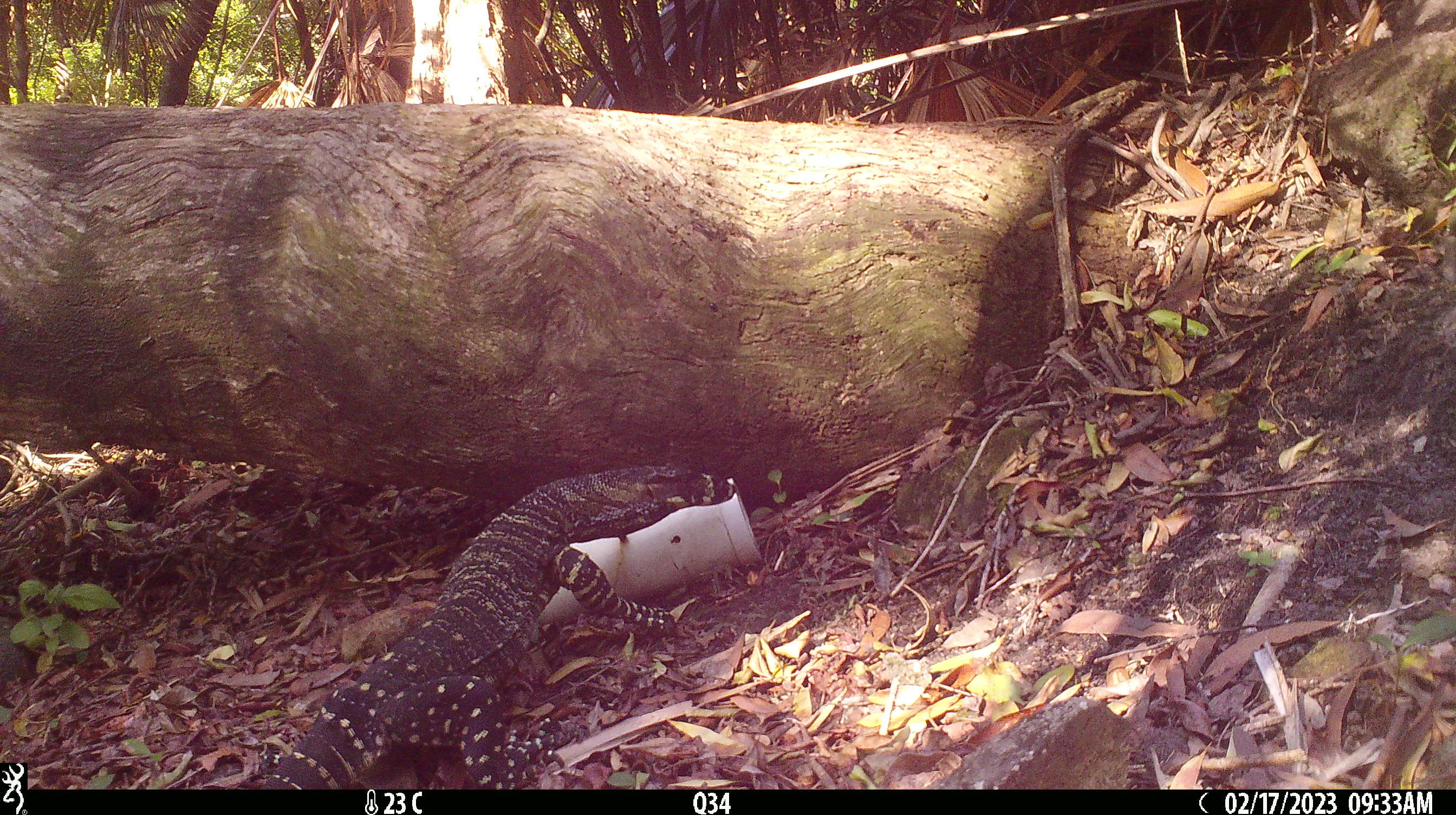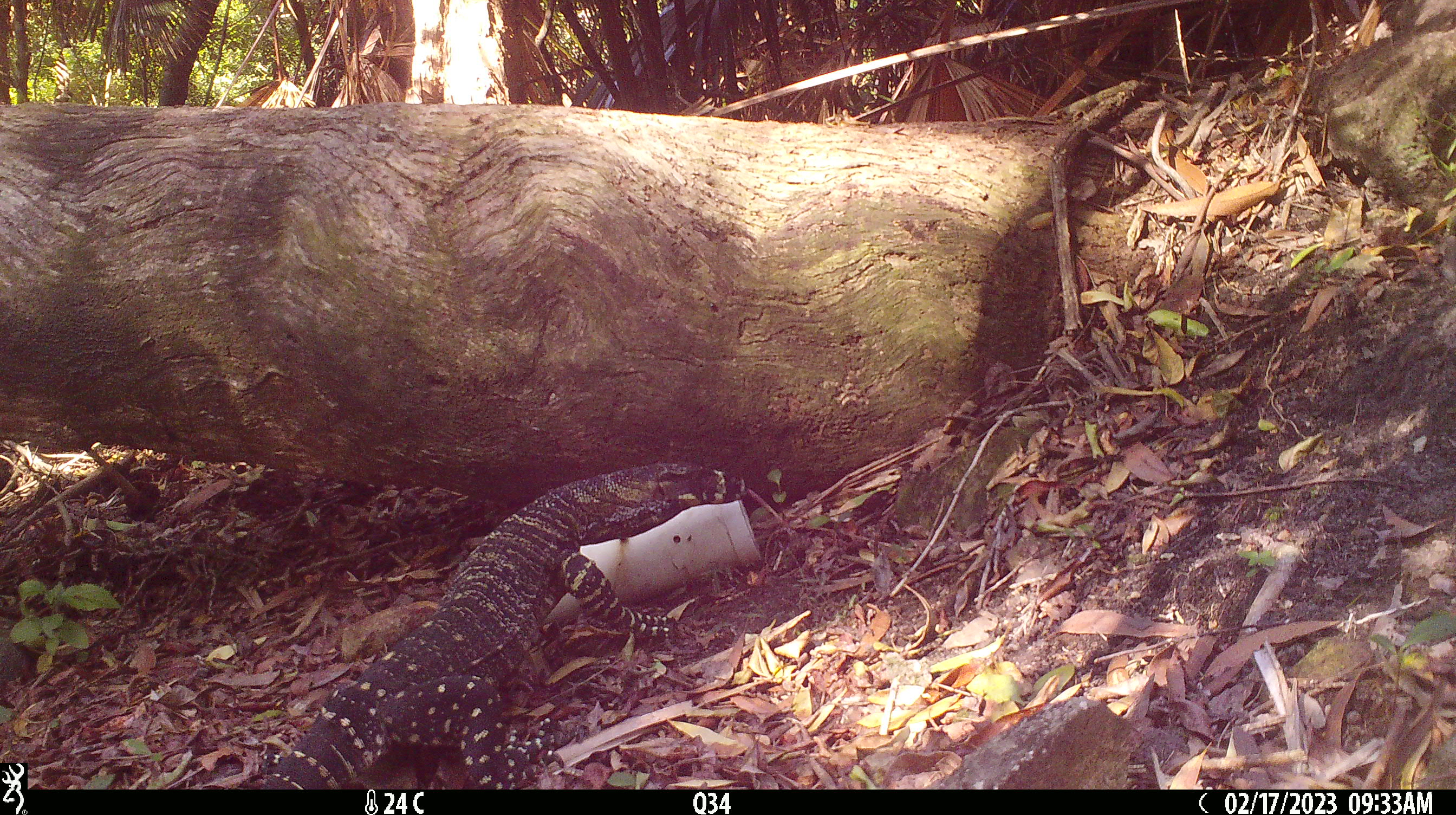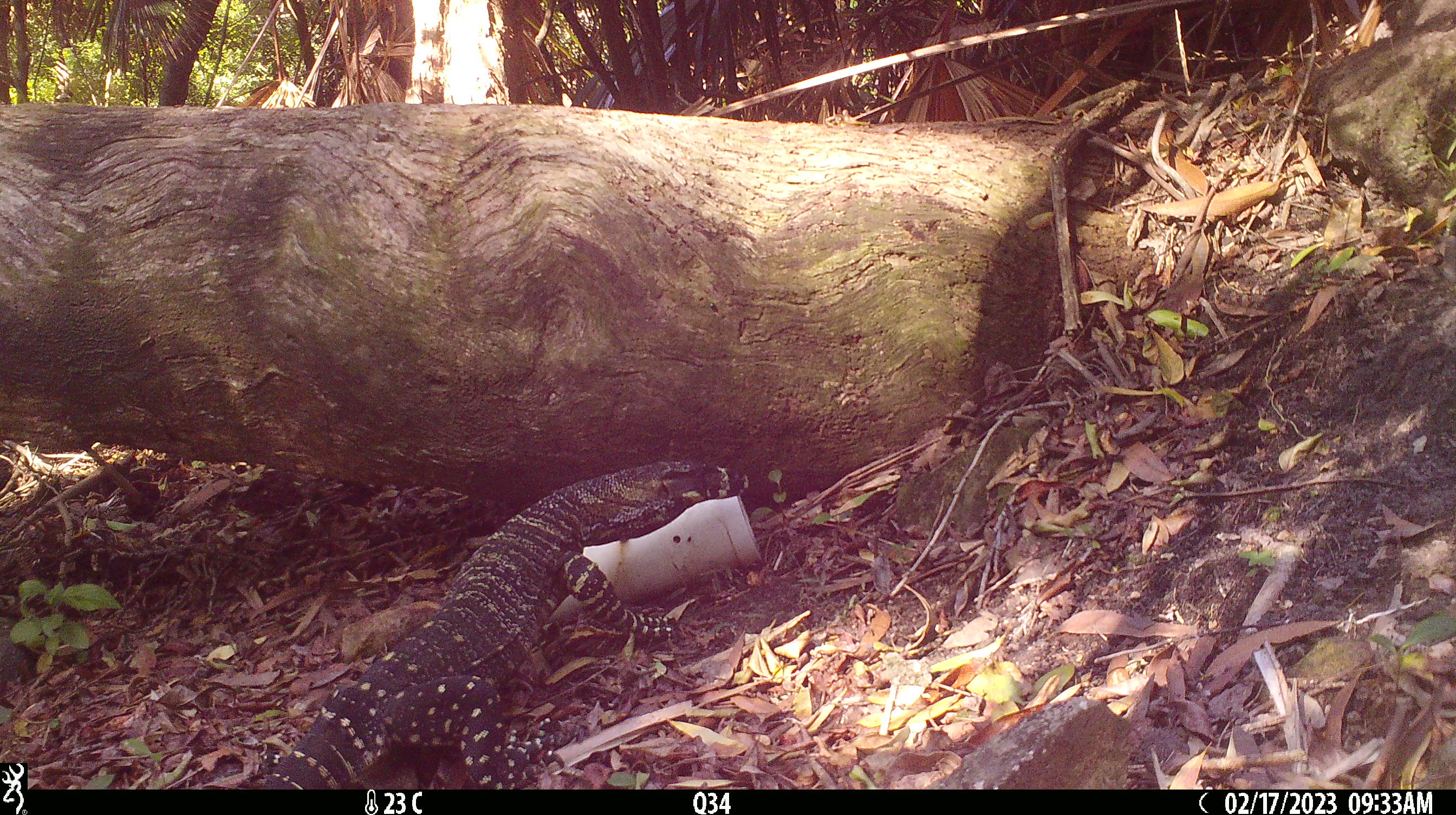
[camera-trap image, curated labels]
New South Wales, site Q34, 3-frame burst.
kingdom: Animalia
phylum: Chordata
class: Reptilia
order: Squamata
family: Varanidae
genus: Varanus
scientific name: Varanus varius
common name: lace monitor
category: goanna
Goanna (lace monitor) (Varanus varius).